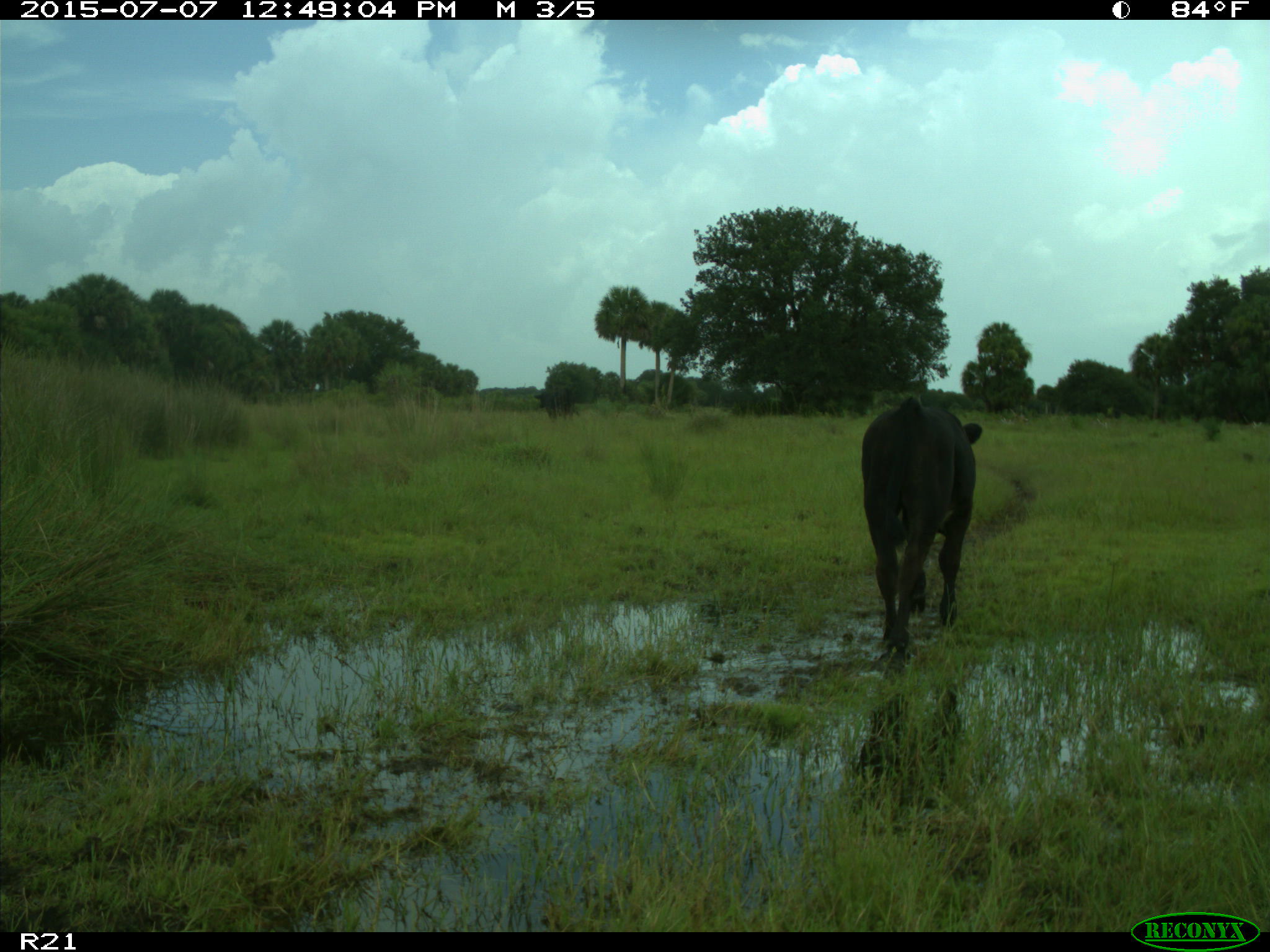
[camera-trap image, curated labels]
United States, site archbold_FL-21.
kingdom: Animalia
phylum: Chordata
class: Mammalia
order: Artiodactyla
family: Bovidae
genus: Bos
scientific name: Bos taurus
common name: domestic cow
Bos taurus (domestic cow).